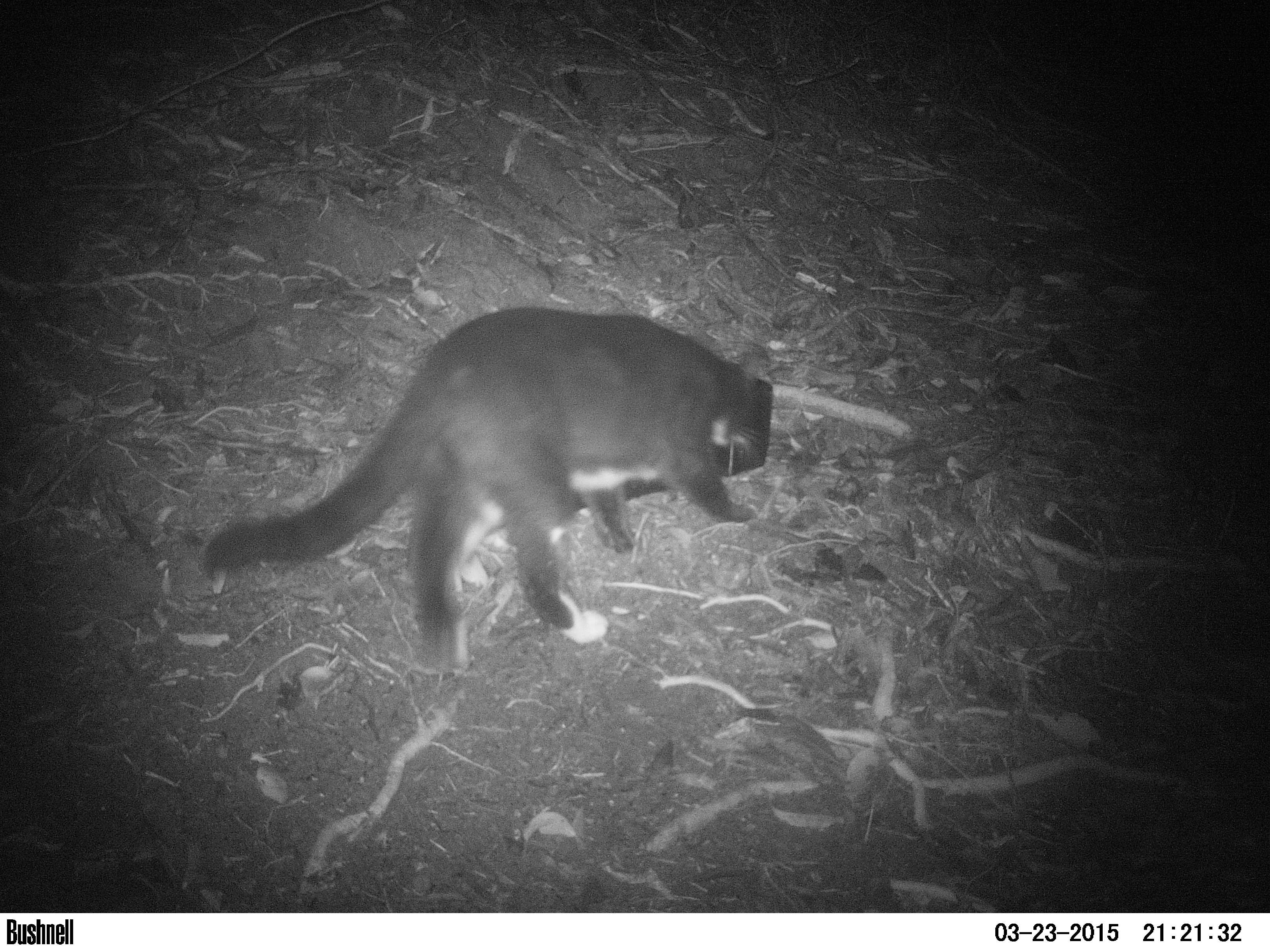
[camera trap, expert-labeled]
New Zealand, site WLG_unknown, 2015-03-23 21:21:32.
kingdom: Animalia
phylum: Chordata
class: Mammalia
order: Carnivora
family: Felidae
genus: Felis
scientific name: Felis catus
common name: domestic cat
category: cat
Cat (domestic cat) (Felis catus).